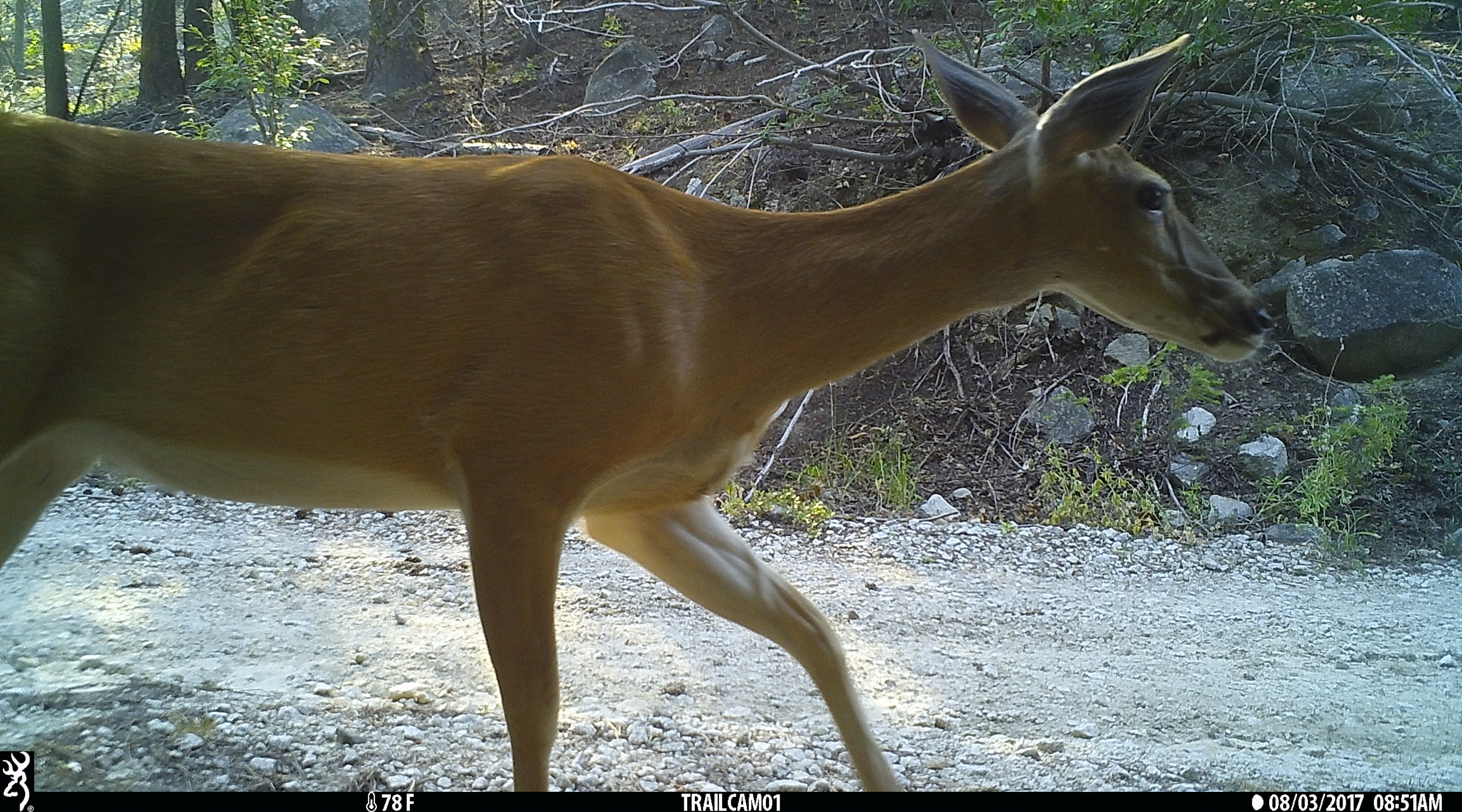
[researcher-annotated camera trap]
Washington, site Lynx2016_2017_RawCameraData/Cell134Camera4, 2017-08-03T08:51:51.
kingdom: Animalia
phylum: Chordata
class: Mammalia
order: Artiodactyla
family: Cervidae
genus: Odocoileus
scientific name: Odocoileus virginianus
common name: white-tailed deer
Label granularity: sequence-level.